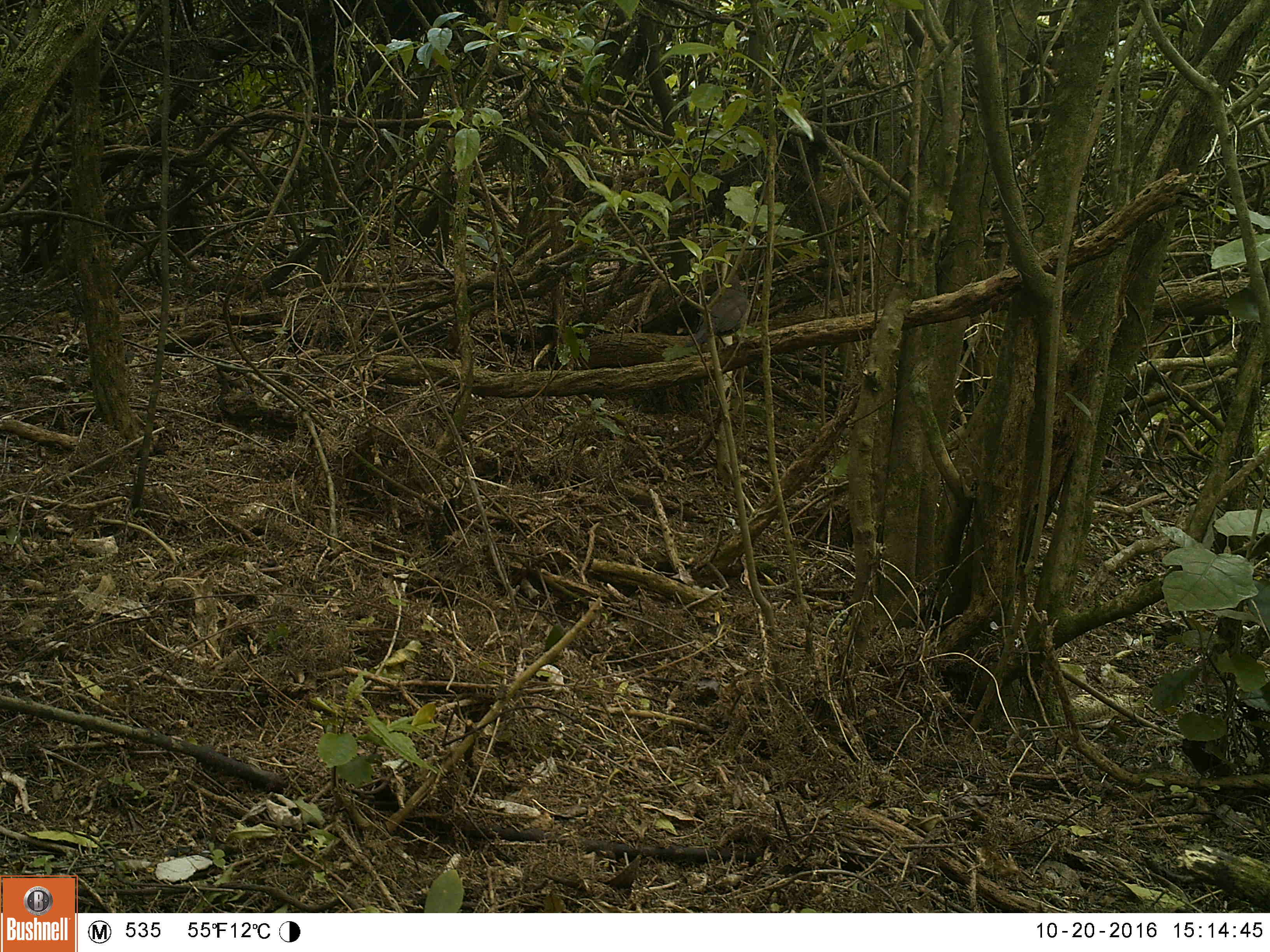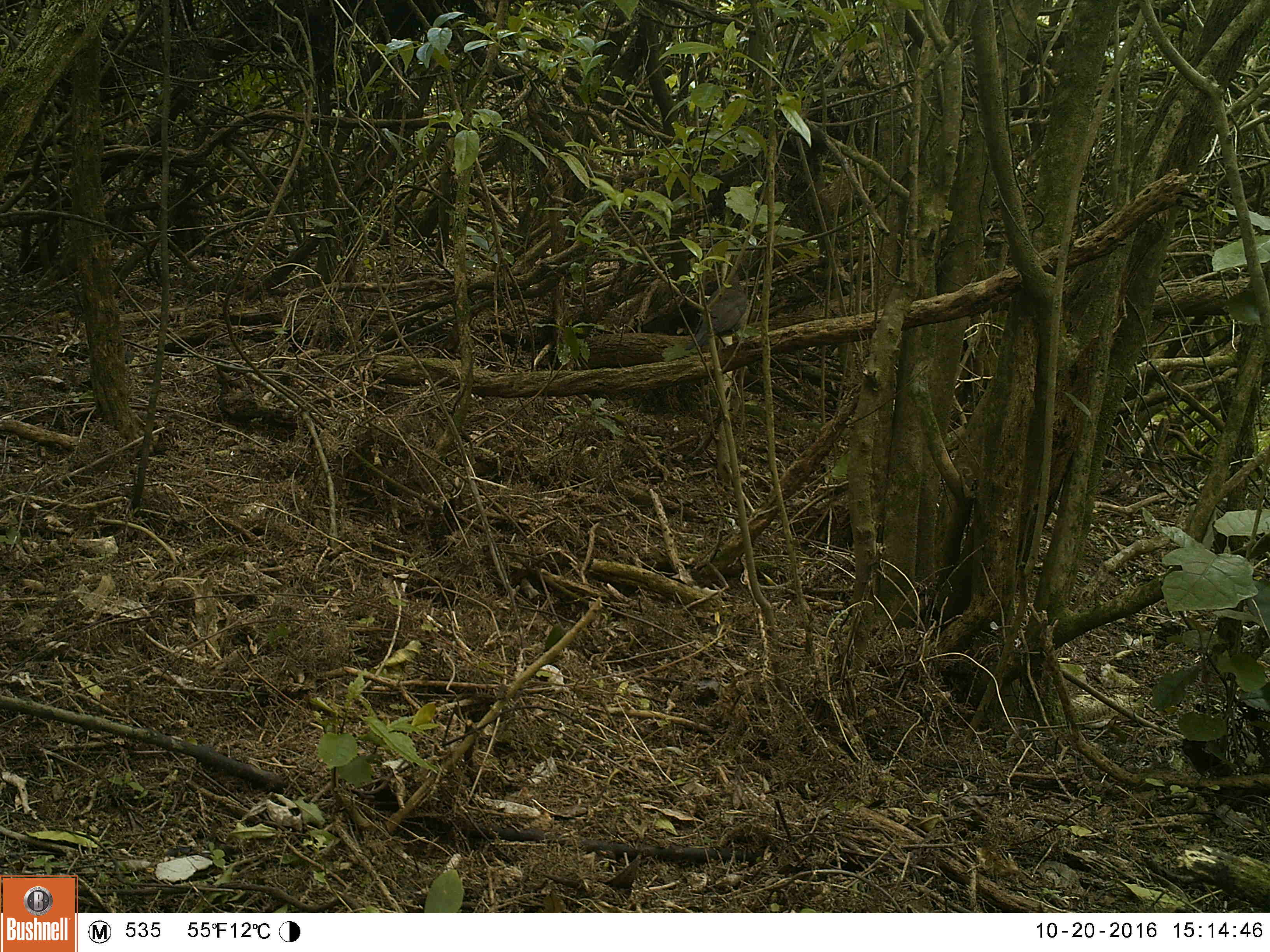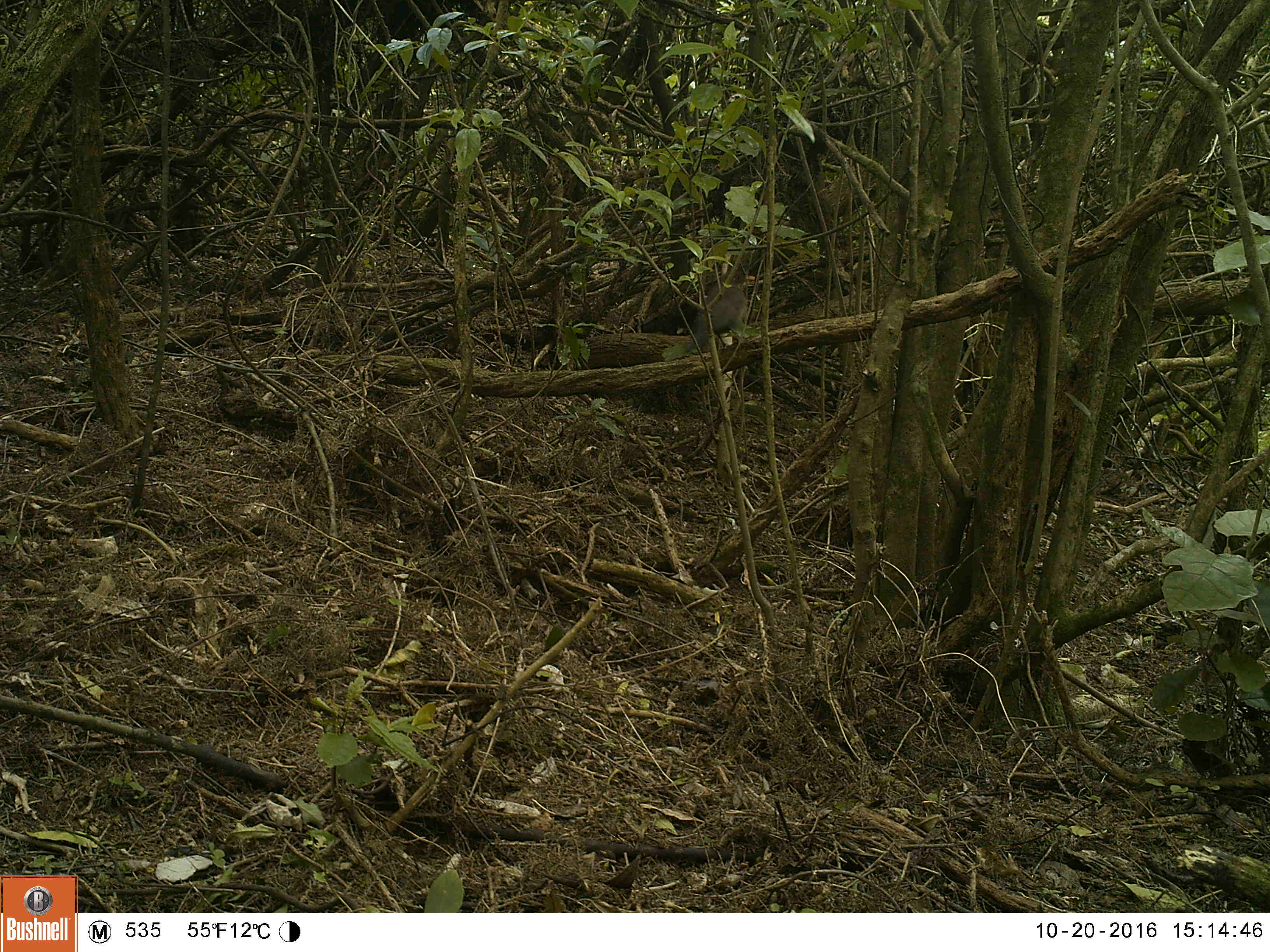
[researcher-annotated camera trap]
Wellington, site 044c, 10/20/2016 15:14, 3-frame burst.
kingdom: Animalia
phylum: Chordata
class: Aves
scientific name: Aves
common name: bird